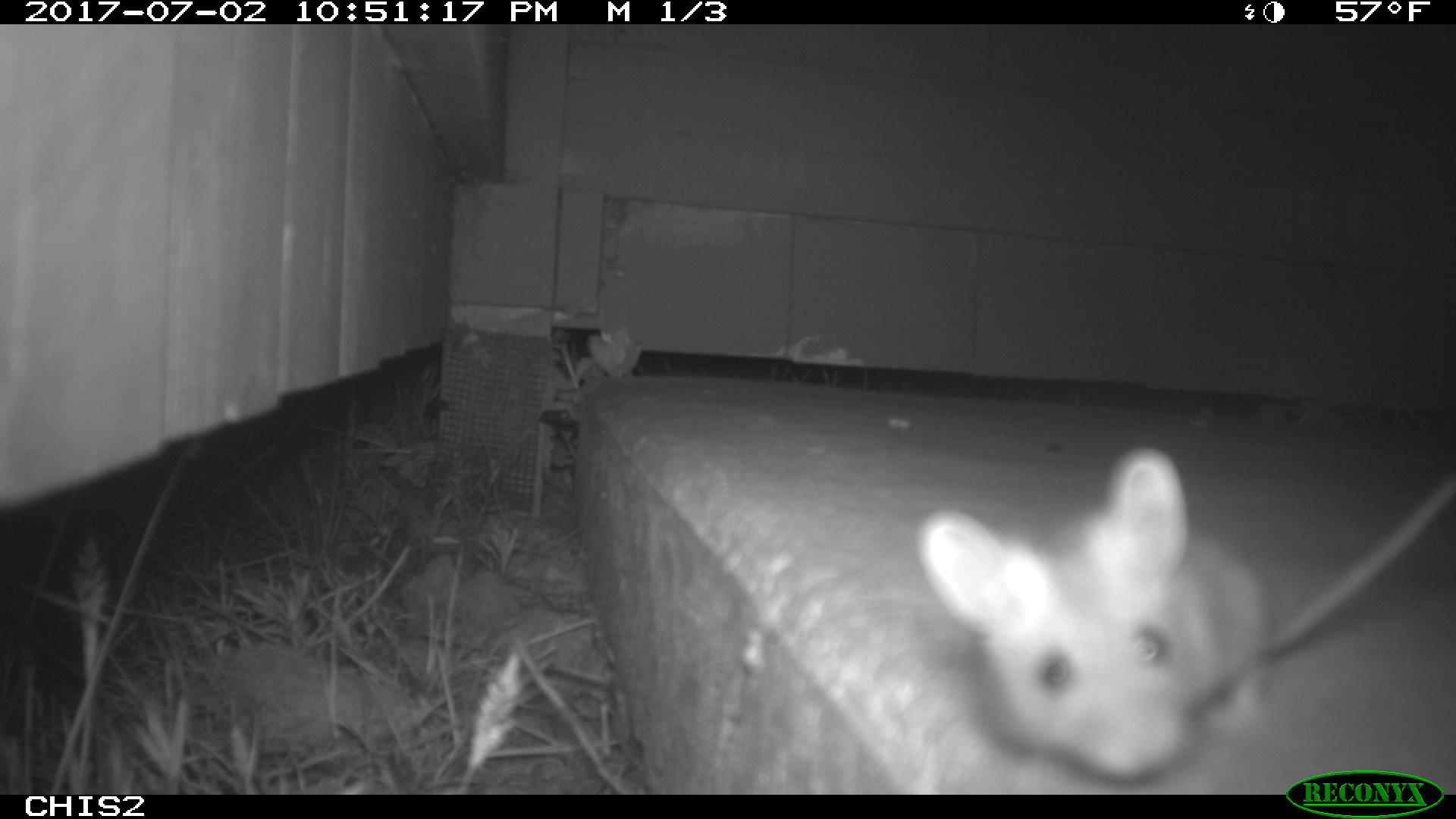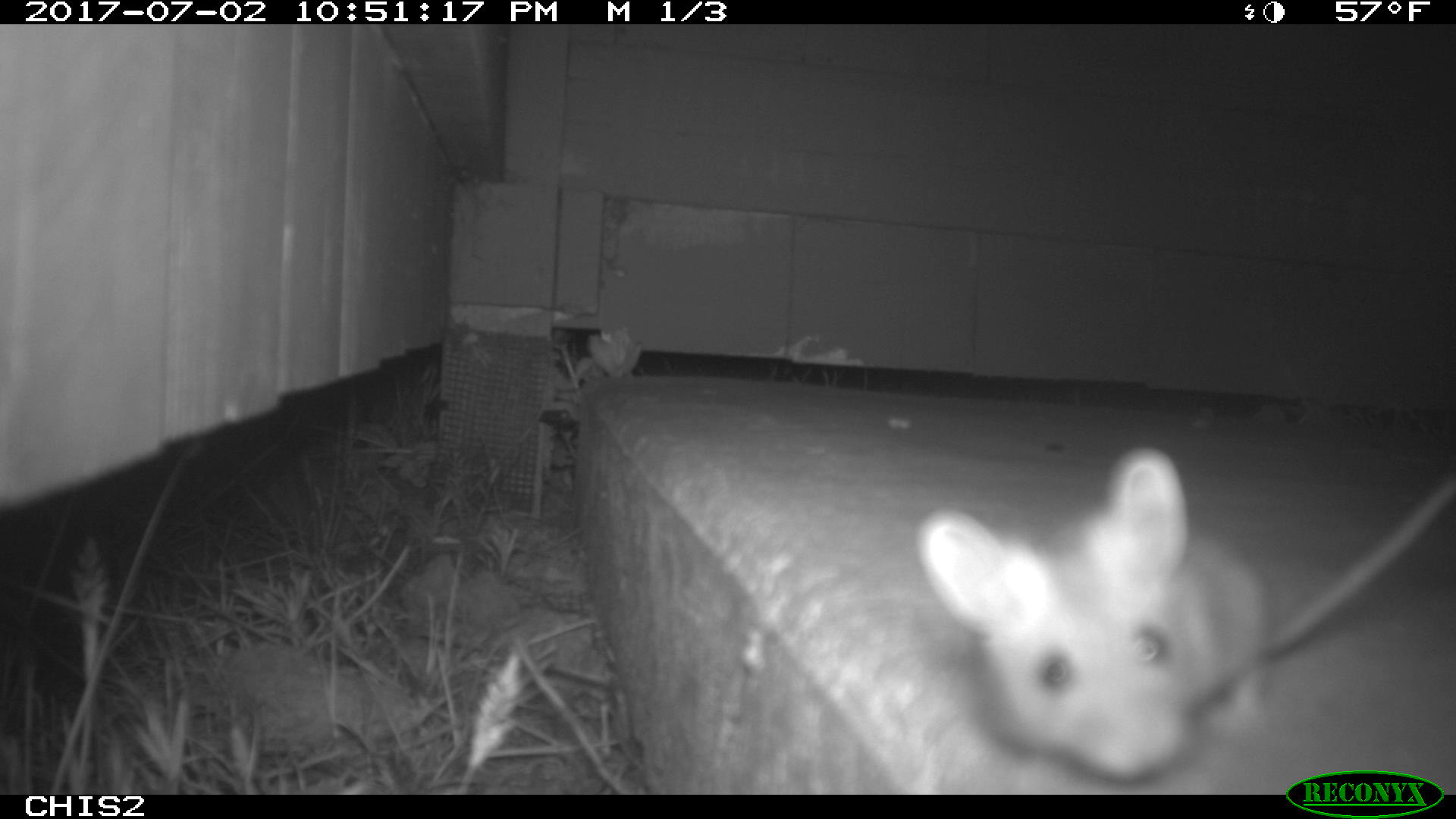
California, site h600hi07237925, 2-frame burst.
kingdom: Animalia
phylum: Chordata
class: Mammalia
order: Rodentia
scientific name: Rodentia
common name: rodent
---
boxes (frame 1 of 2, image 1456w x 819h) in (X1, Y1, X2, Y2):
rodent: (917, 447, 1455, 780)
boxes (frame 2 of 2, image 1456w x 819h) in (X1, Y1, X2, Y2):
rodent: (918, 450, 1455, 781)